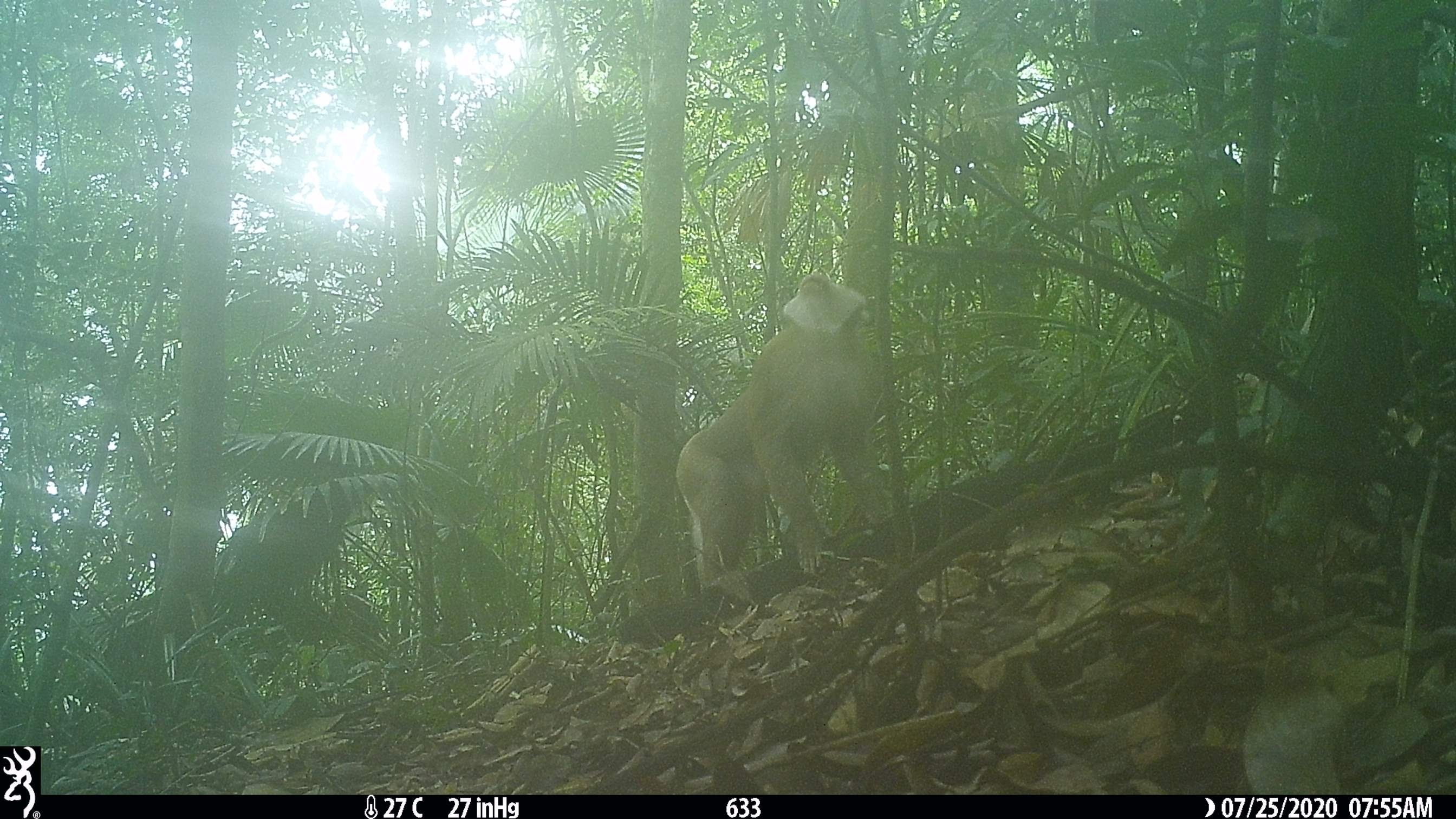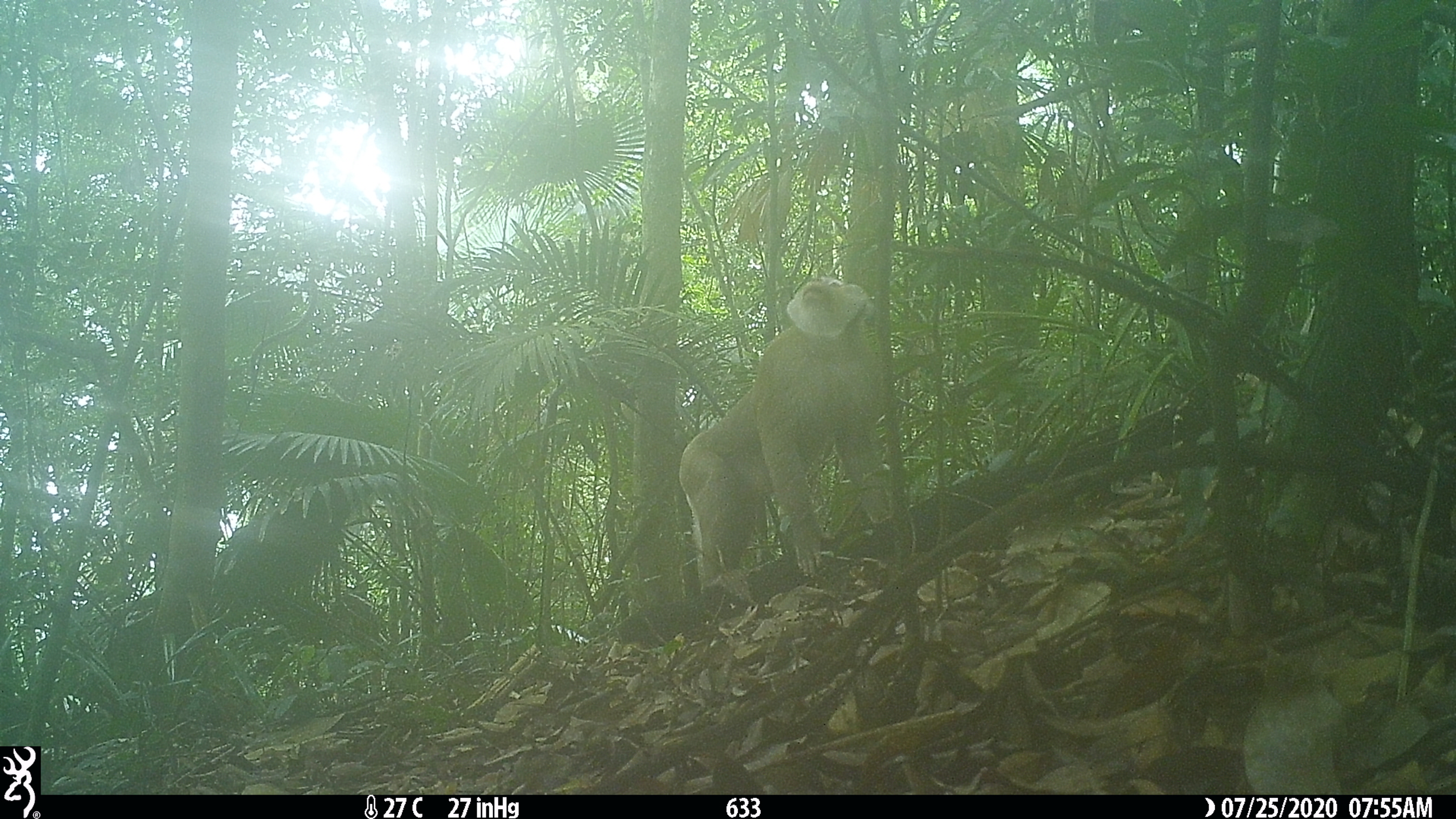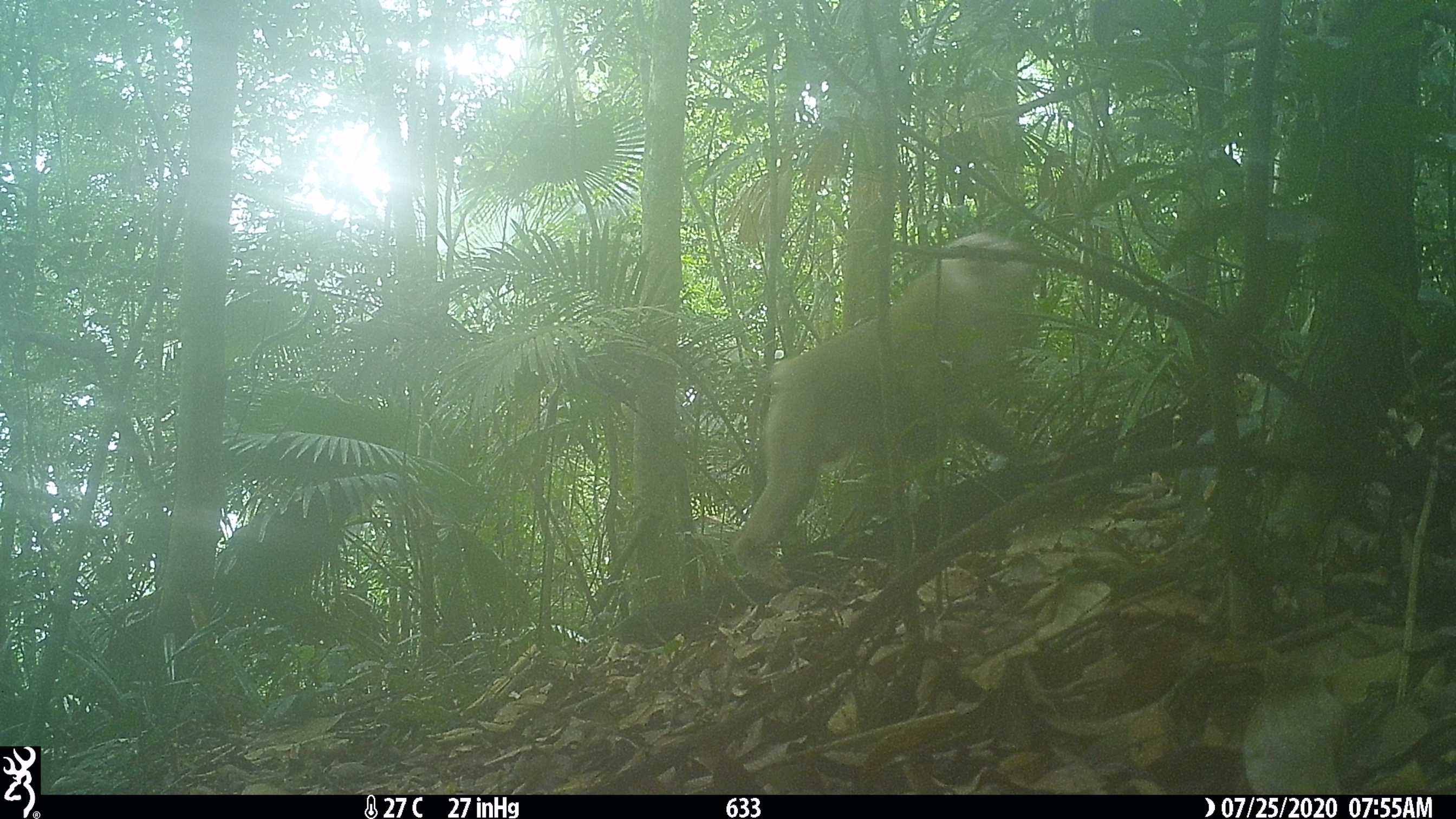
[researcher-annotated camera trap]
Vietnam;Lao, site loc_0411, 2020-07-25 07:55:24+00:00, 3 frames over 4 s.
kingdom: Animalia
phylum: Chordata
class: Mammalia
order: Primates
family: Cercopithecidae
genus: Macaca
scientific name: Macaca nemestrina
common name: pig-tailed macaque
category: pig tailed macaque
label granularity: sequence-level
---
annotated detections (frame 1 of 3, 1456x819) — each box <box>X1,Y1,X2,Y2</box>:
pig tailed macaque: <box>676,266,894,591</box>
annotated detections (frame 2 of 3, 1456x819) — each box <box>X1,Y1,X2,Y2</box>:
pig tailed macaque: <box>679,274,892,603</box>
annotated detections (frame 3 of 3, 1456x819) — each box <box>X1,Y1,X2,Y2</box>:
pig tailed macaque: <box>729,231,1069,591</box>